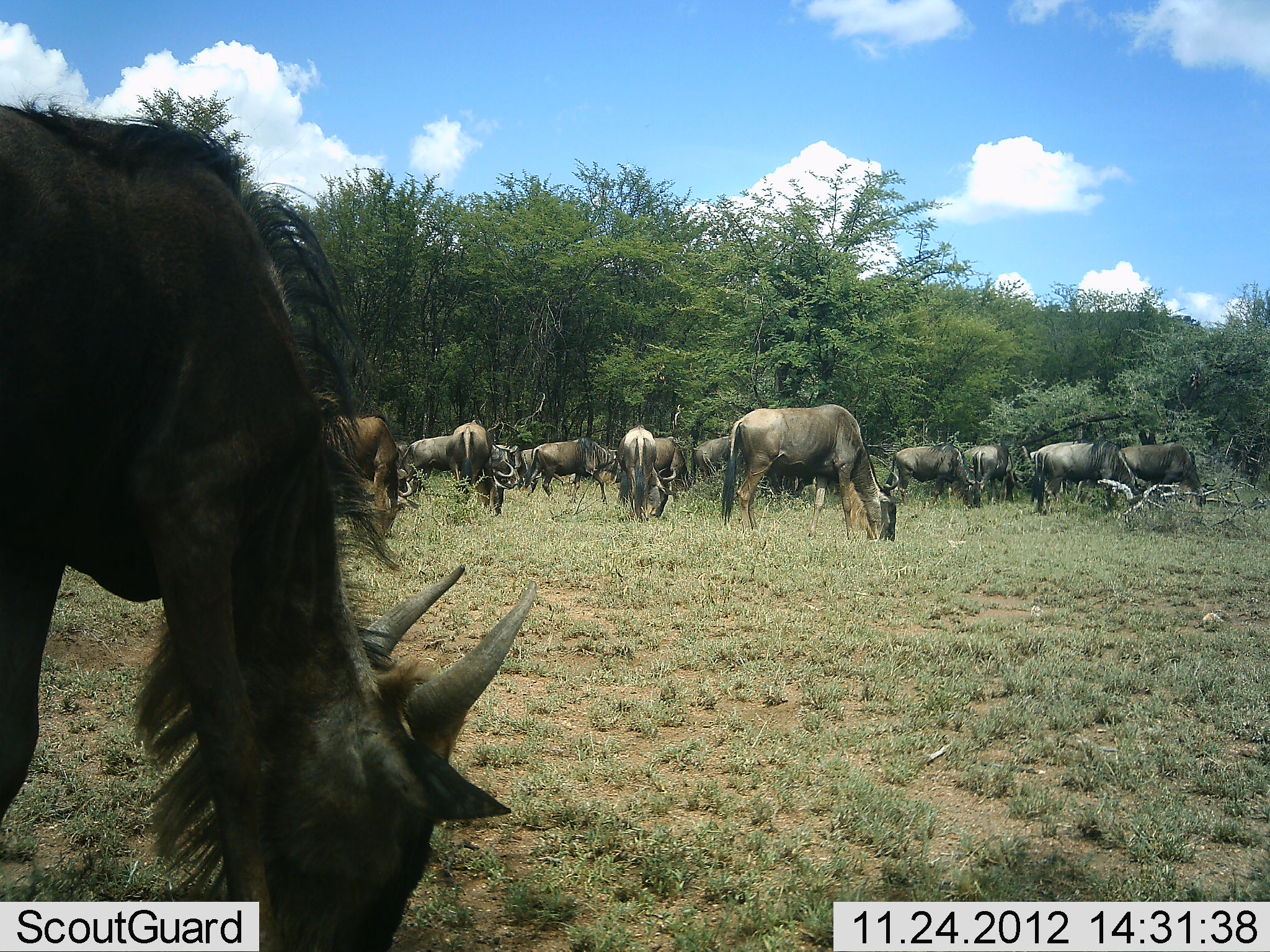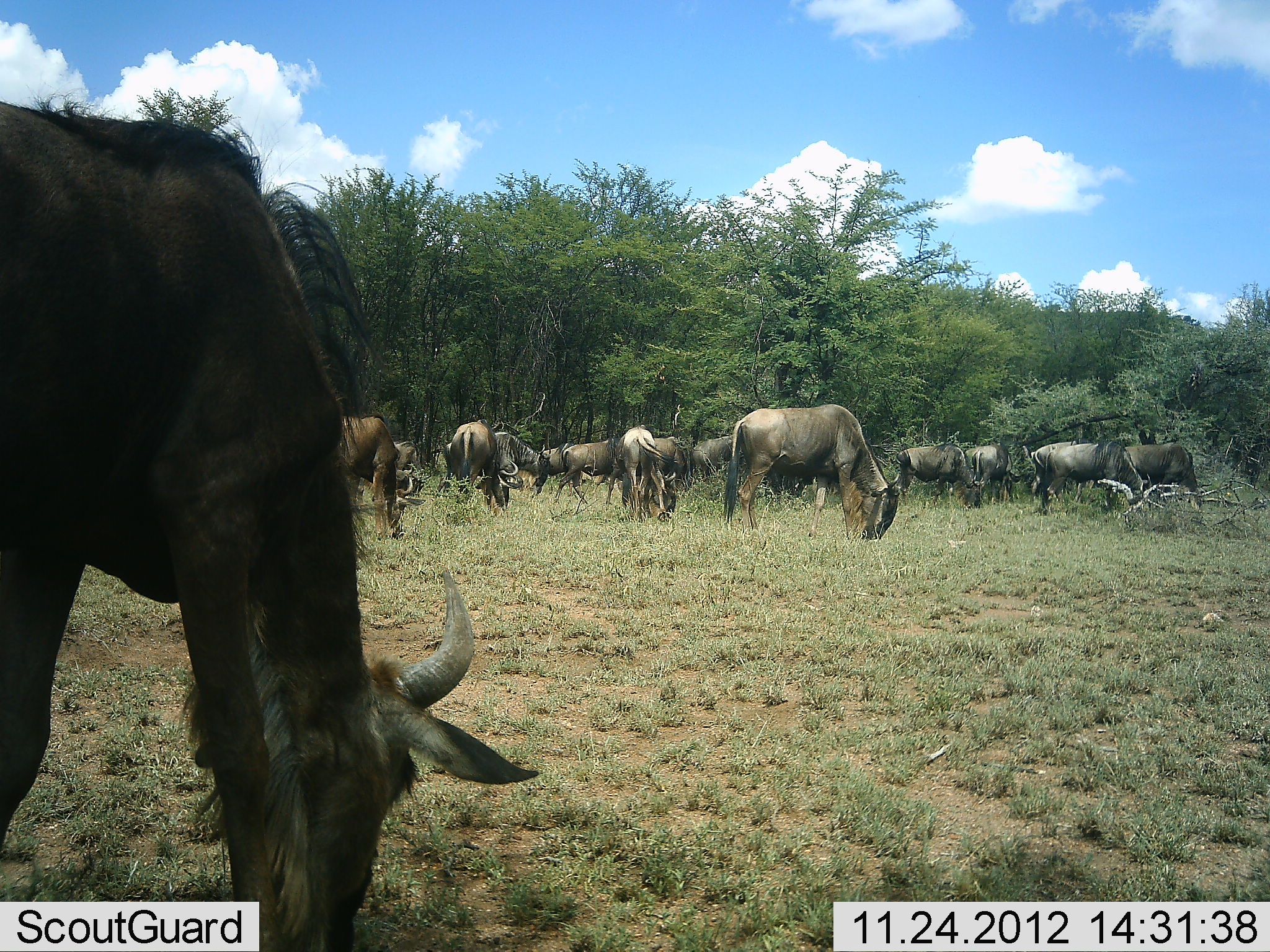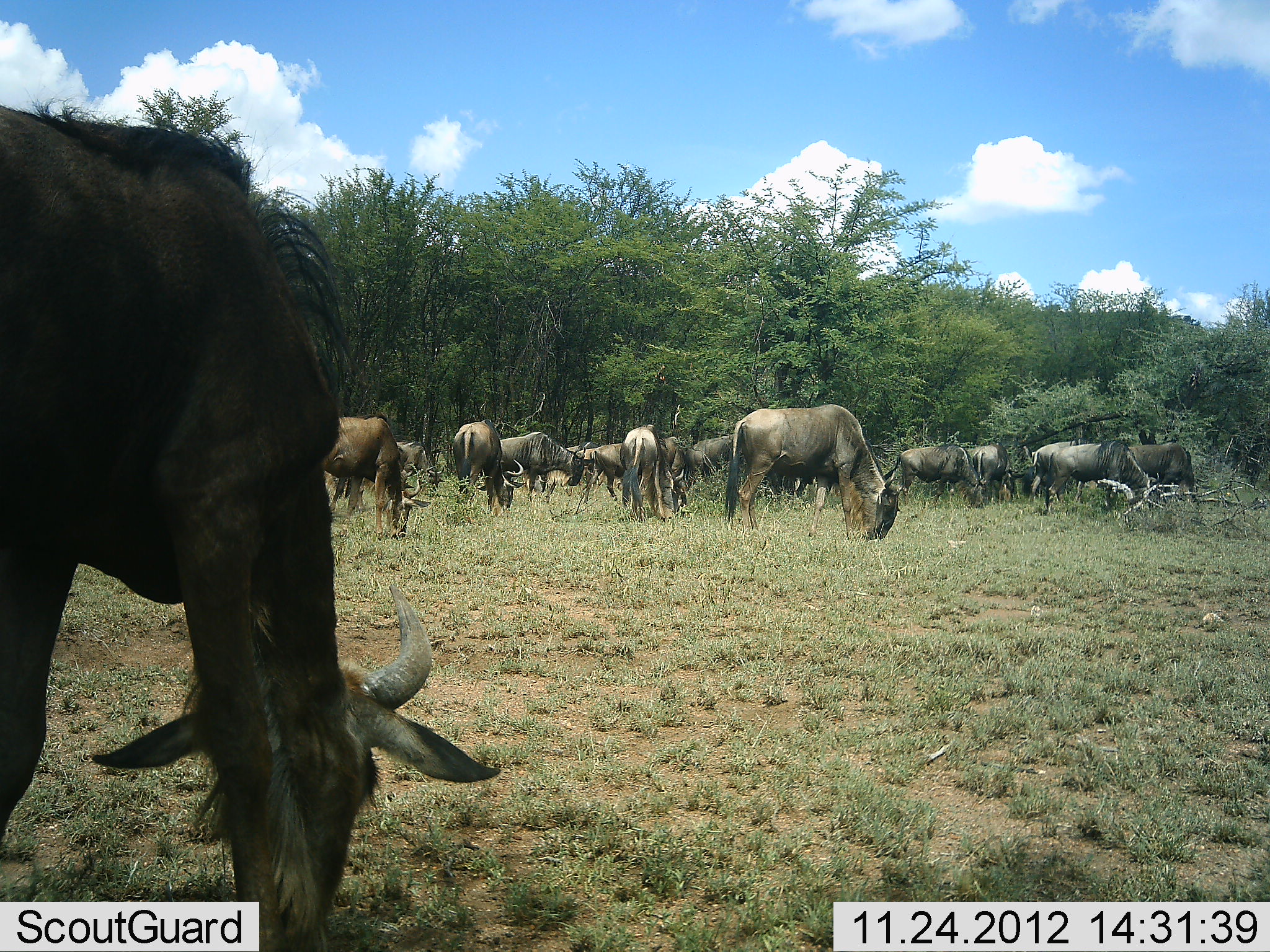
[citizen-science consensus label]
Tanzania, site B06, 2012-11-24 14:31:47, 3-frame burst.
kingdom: Animalia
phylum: Chordata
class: Mammalia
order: Artiodactyla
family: Bovidae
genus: Connochaetes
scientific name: Connochaetes taurinus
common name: blue wildebeest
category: wildebeest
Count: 11-50.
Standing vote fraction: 20%.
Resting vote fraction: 0%.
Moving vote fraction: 10%.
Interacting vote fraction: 10%.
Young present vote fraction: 0%.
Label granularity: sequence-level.